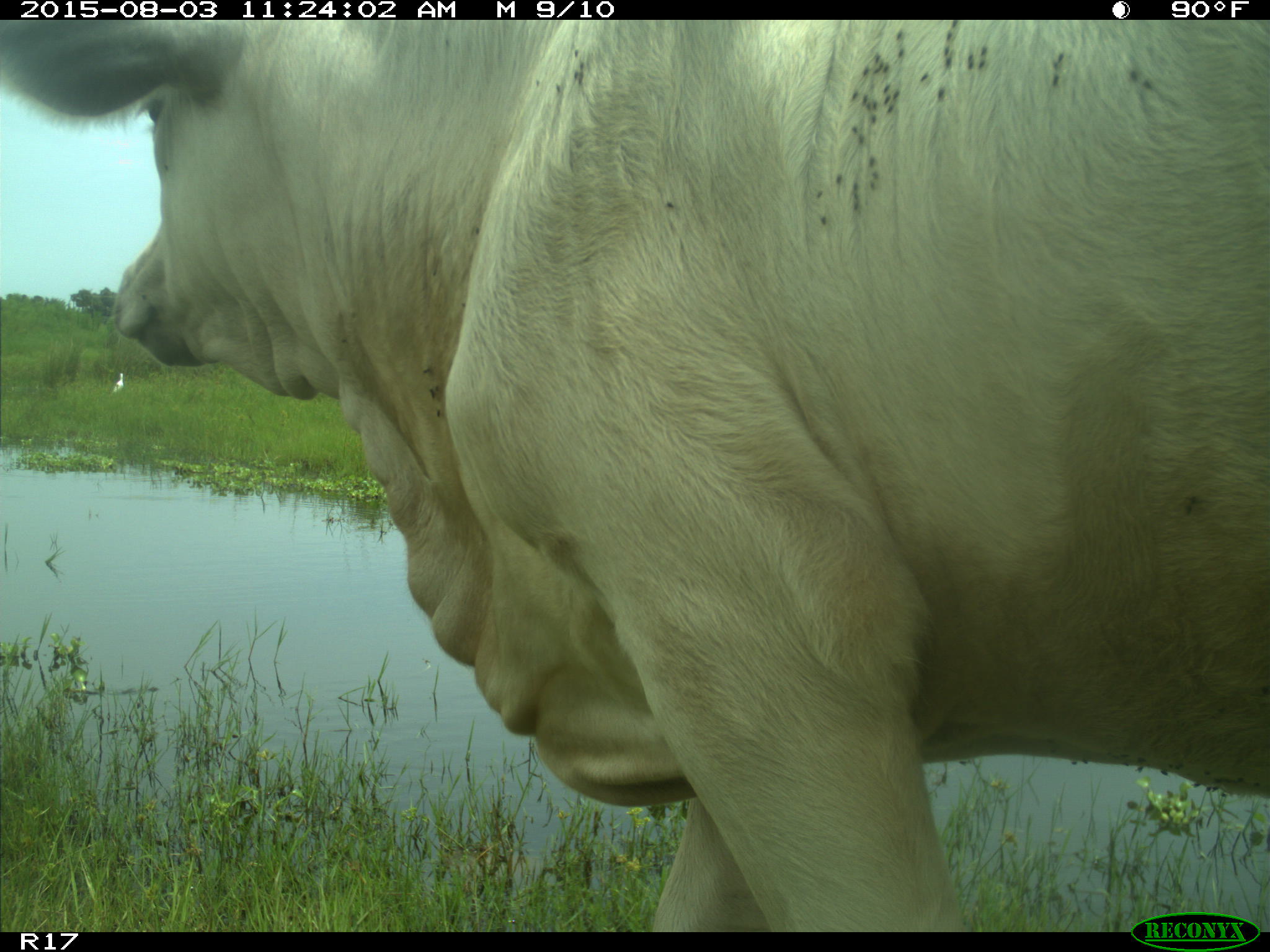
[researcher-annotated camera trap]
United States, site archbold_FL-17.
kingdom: Animalia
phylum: Chordata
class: Mammalia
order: Artiodactyla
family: Bovidae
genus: Bos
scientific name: Bos taurus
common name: domestic cow